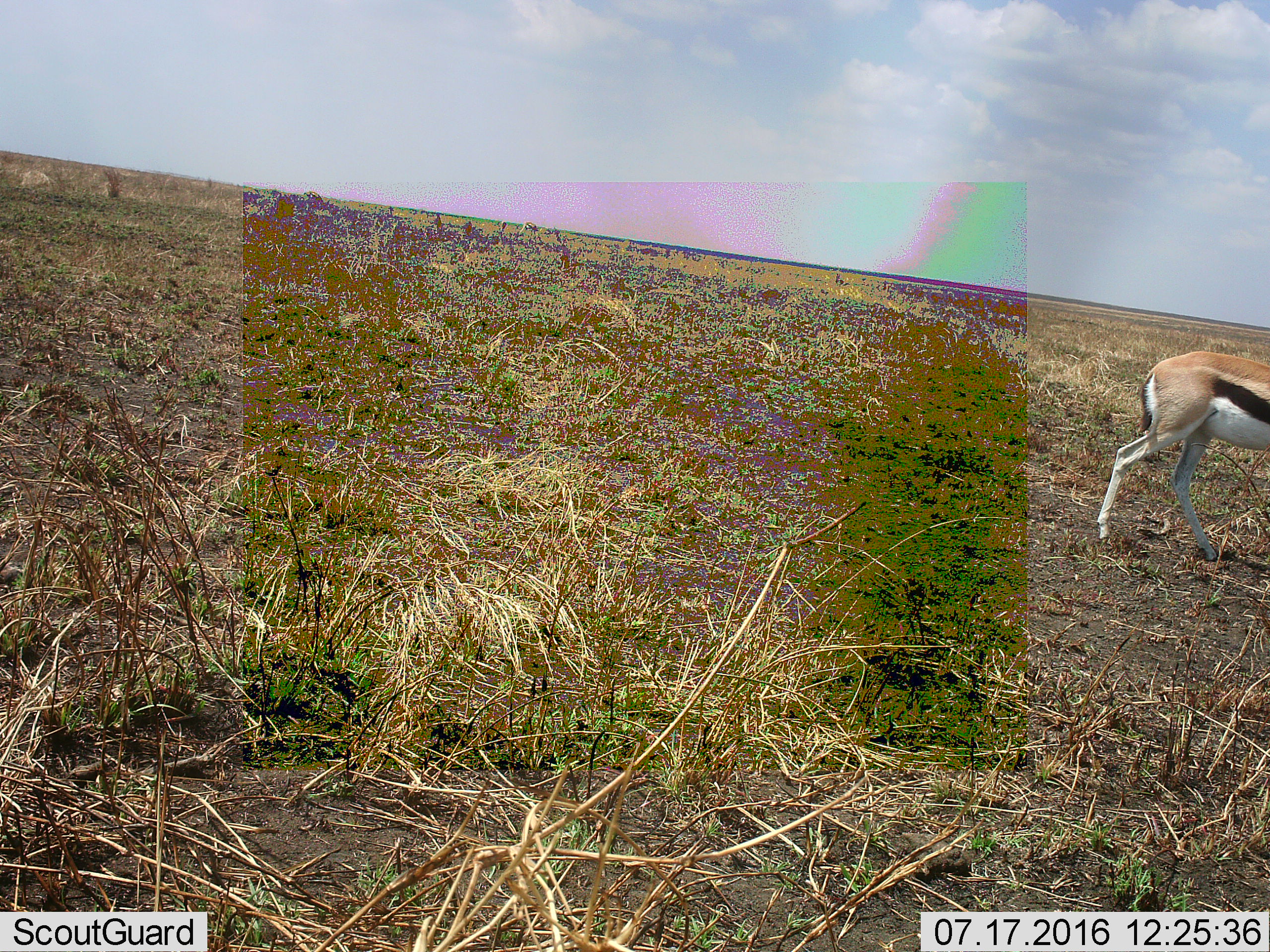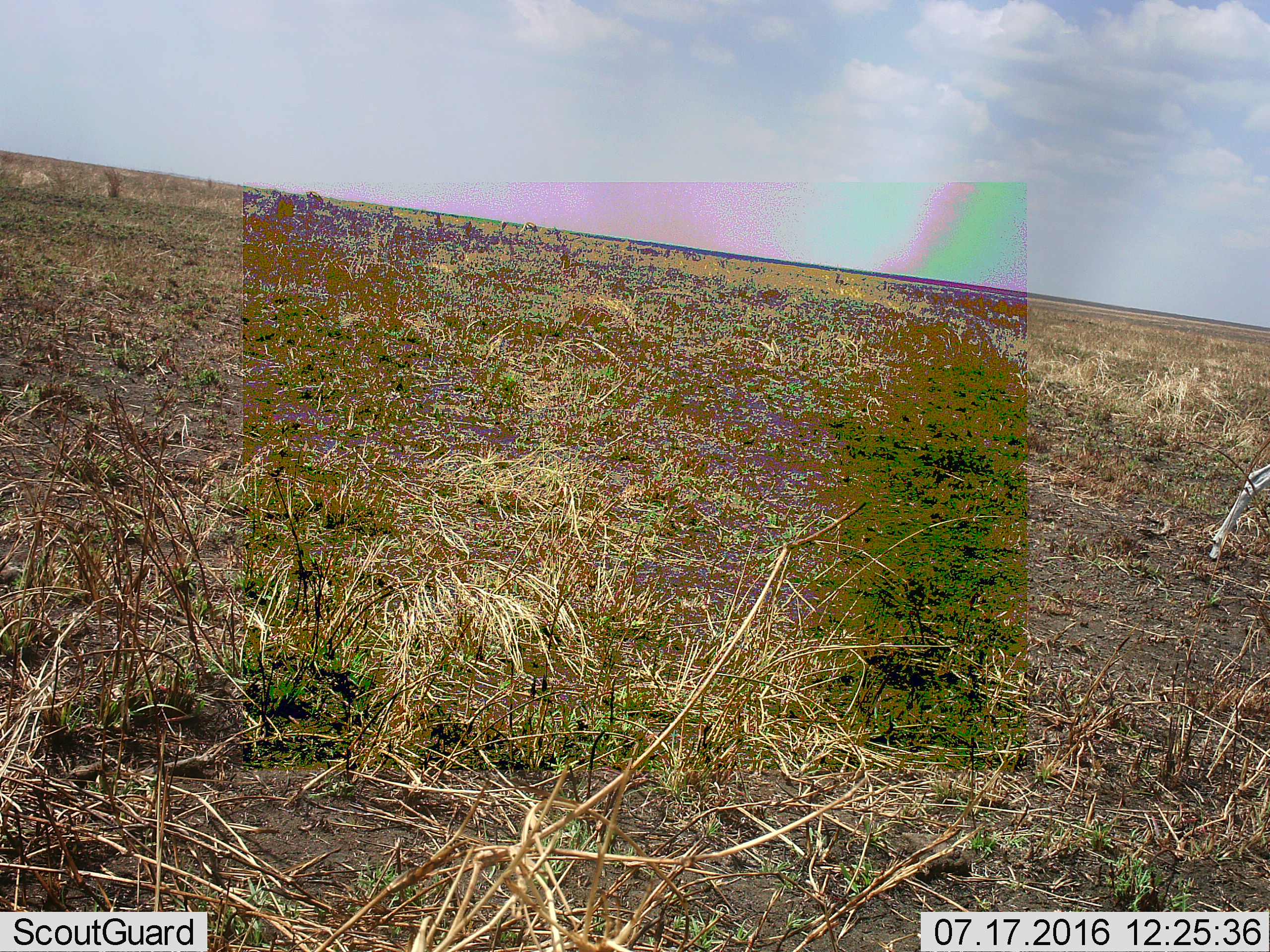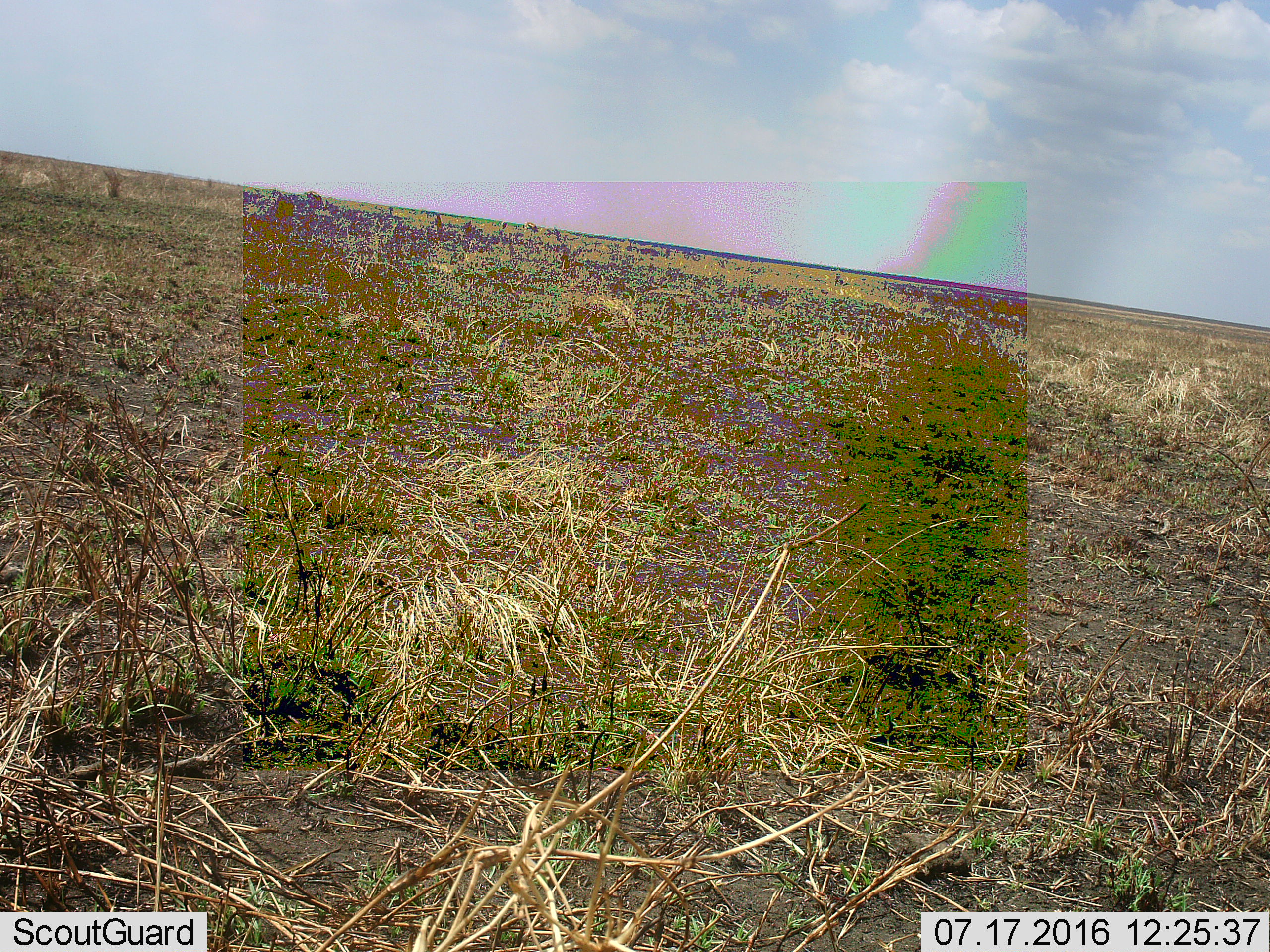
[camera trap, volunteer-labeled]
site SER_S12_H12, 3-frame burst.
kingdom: Animalia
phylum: Chordata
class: Mammalia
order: Artiodactyla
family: Bovidae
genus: Eudorcas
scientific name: Eudorcas thomsonii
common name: thomson's gazelle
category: gazellethomsons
Gazellethomsons (thomson's gazelle) (Eudorcas thomsonii), count 1. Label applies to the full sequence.